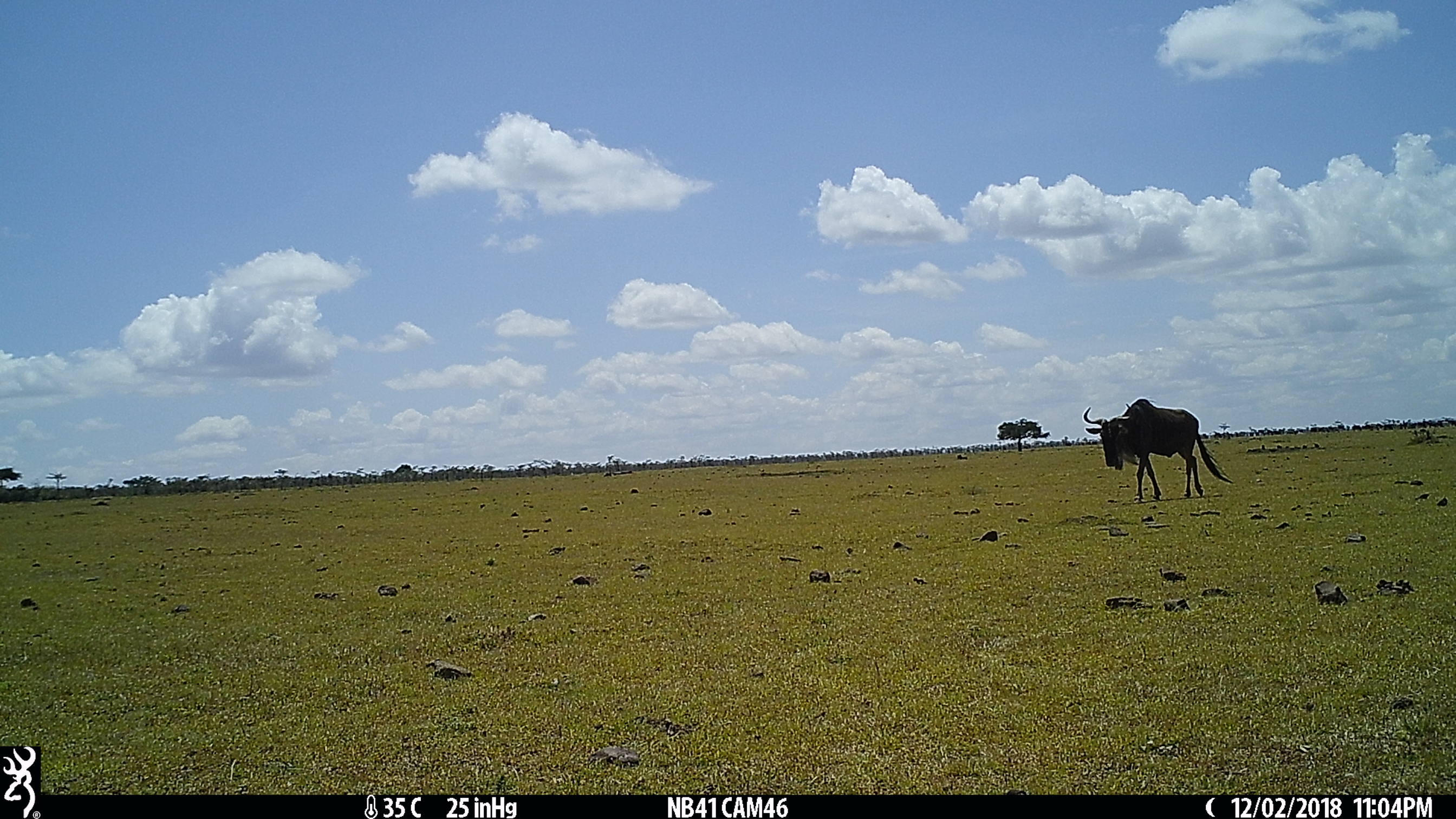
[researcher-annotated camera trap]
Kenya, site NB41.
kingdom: Animalia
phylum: Chordata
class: Mammalia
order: Artiodactyla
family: Bovidae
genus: Connochaetes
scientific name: Connochaetes taurinus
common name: blue wildebeest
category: wildebeest